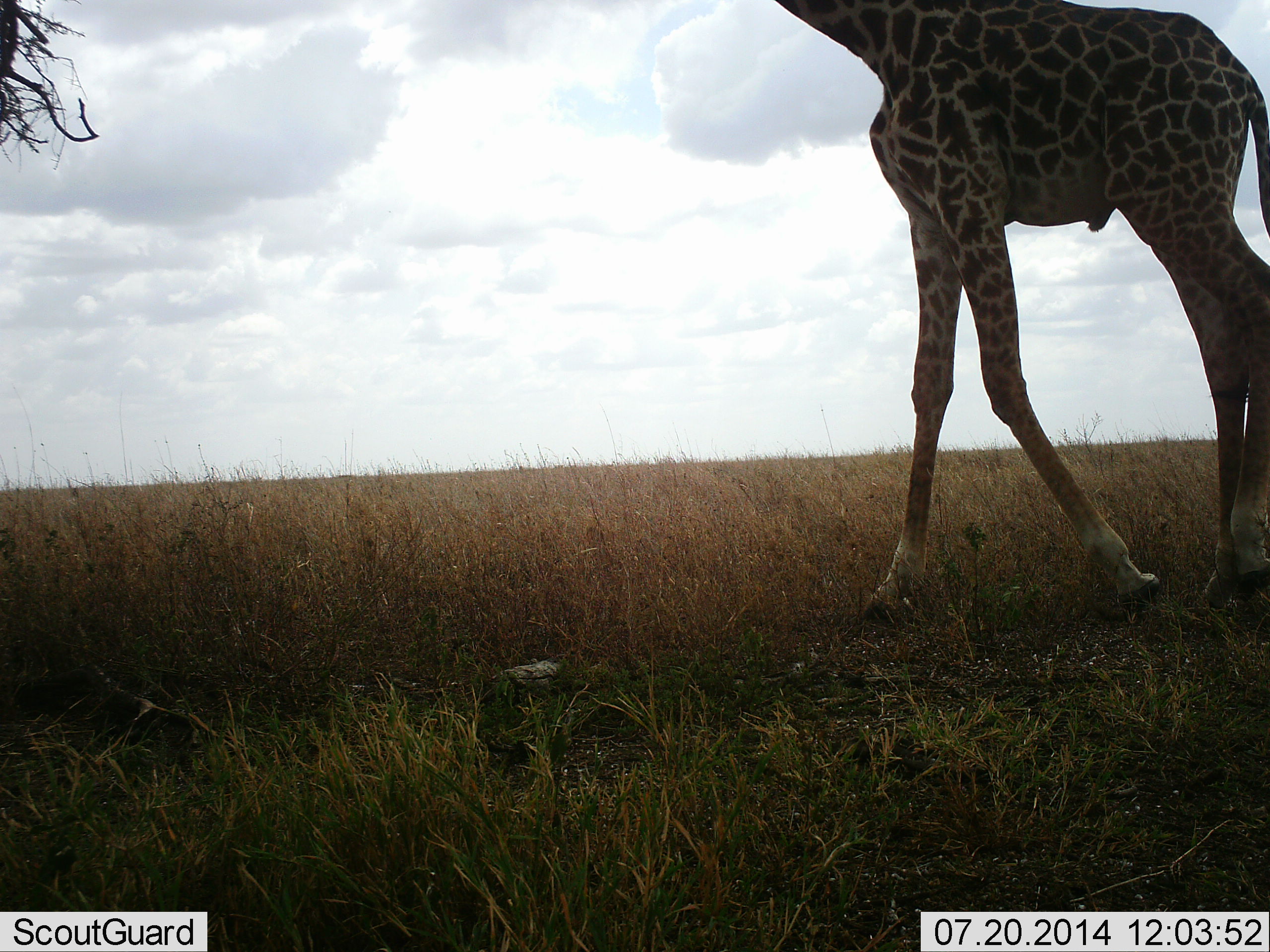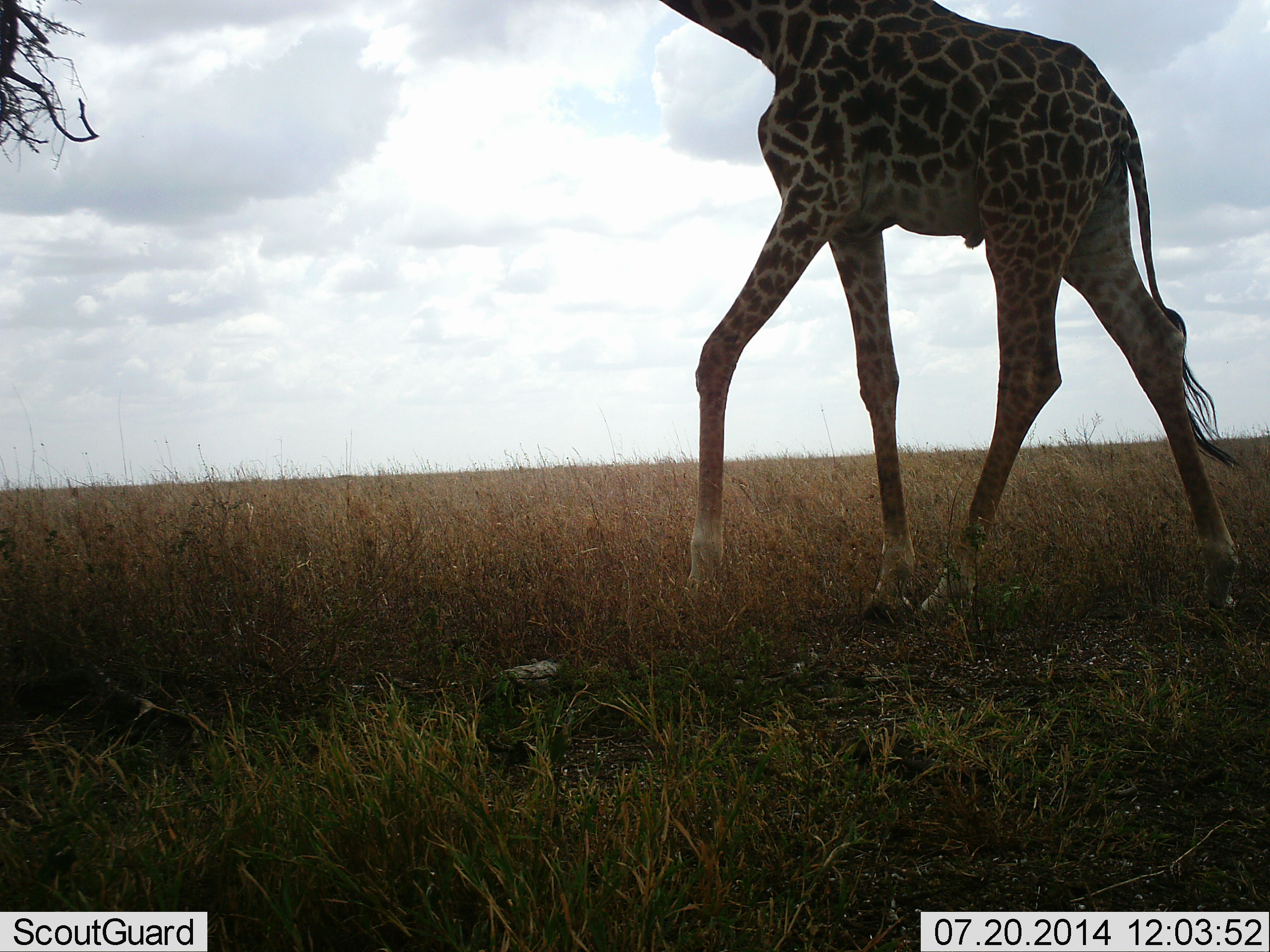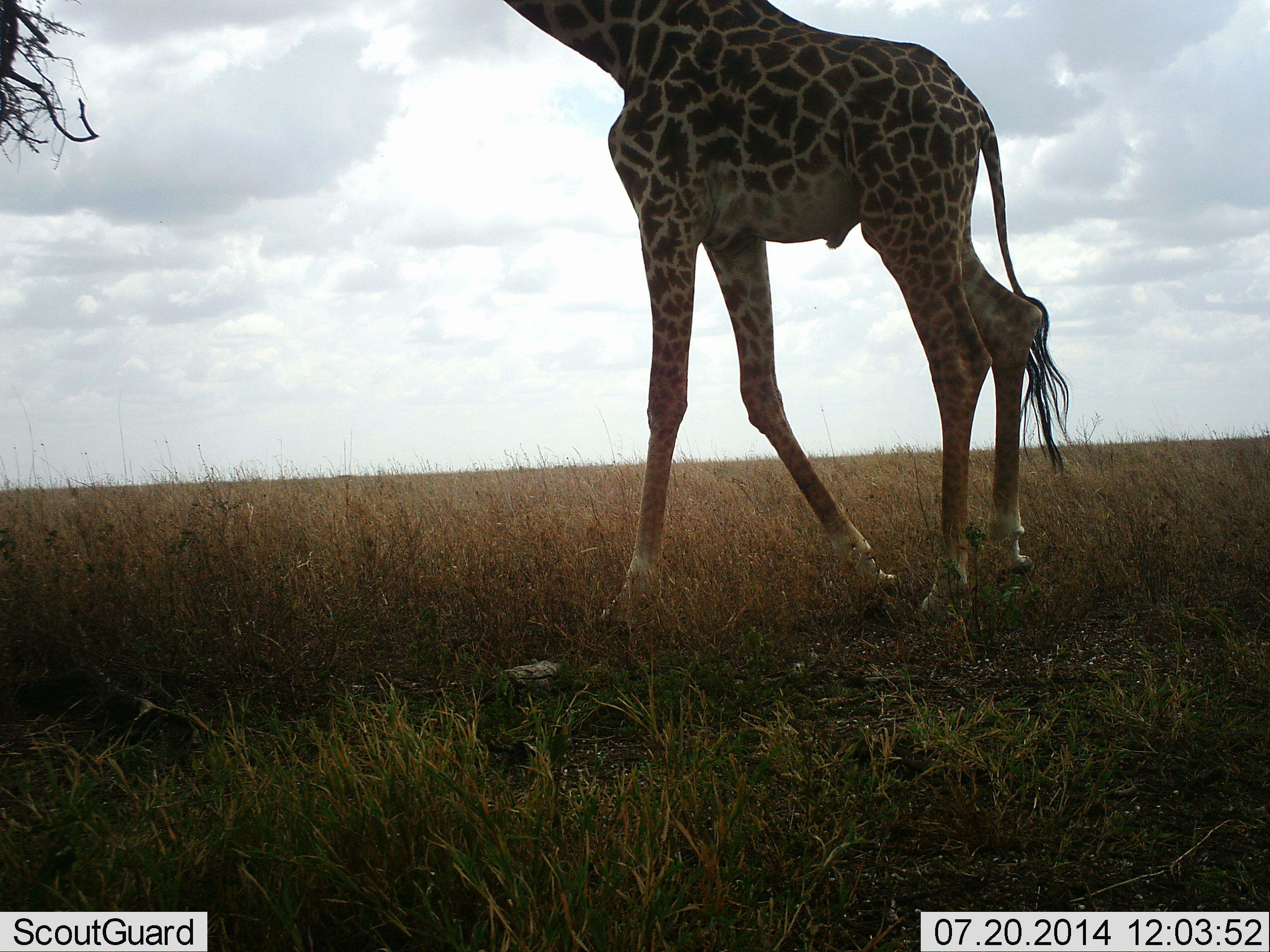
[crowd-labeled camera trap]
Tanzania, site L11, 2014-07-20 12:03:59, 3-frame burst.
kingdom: Animalia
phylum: Chordata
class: Mammalia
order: Artiodactyla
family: Giraffidae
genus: Giraffa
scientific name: Giraffa camelopardalis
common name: giraffe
Giraffe (Giraffa camelopardalis), count 1. Behavior (volunteer vote fractions): standing 10%, resting 0%, moving 100%, interacting 0%. Young present (vote fraction): 0%. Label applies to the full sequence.